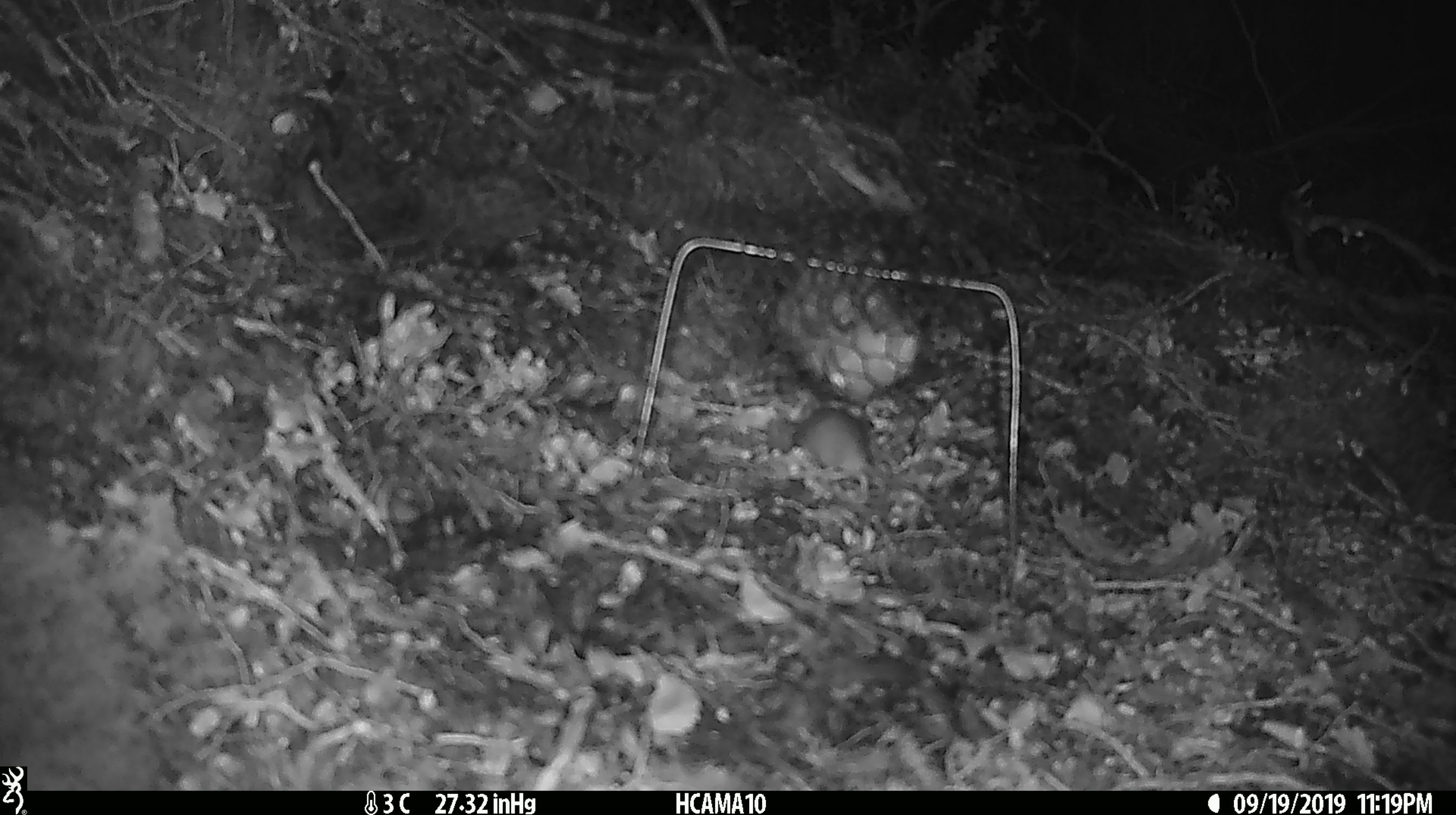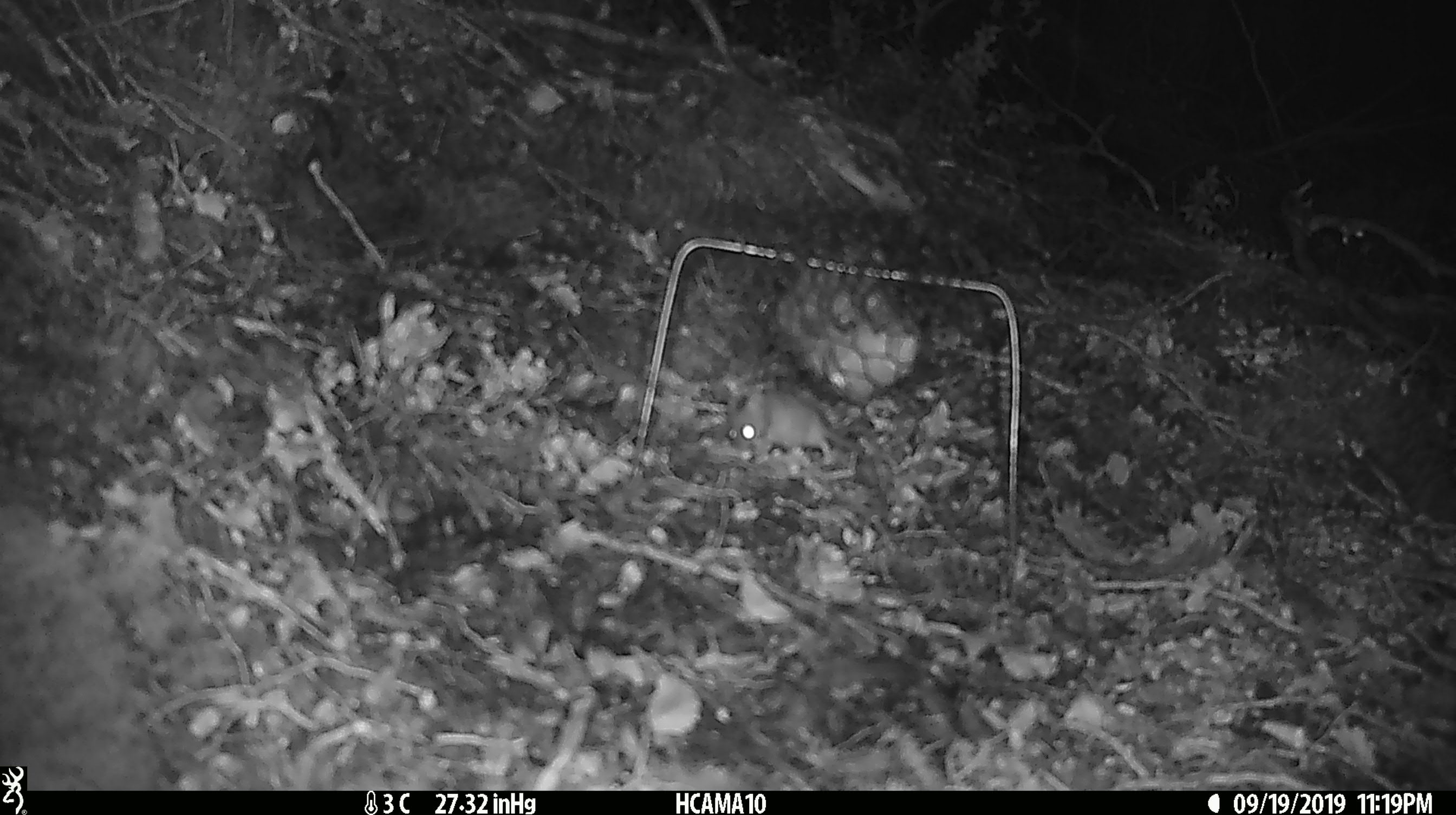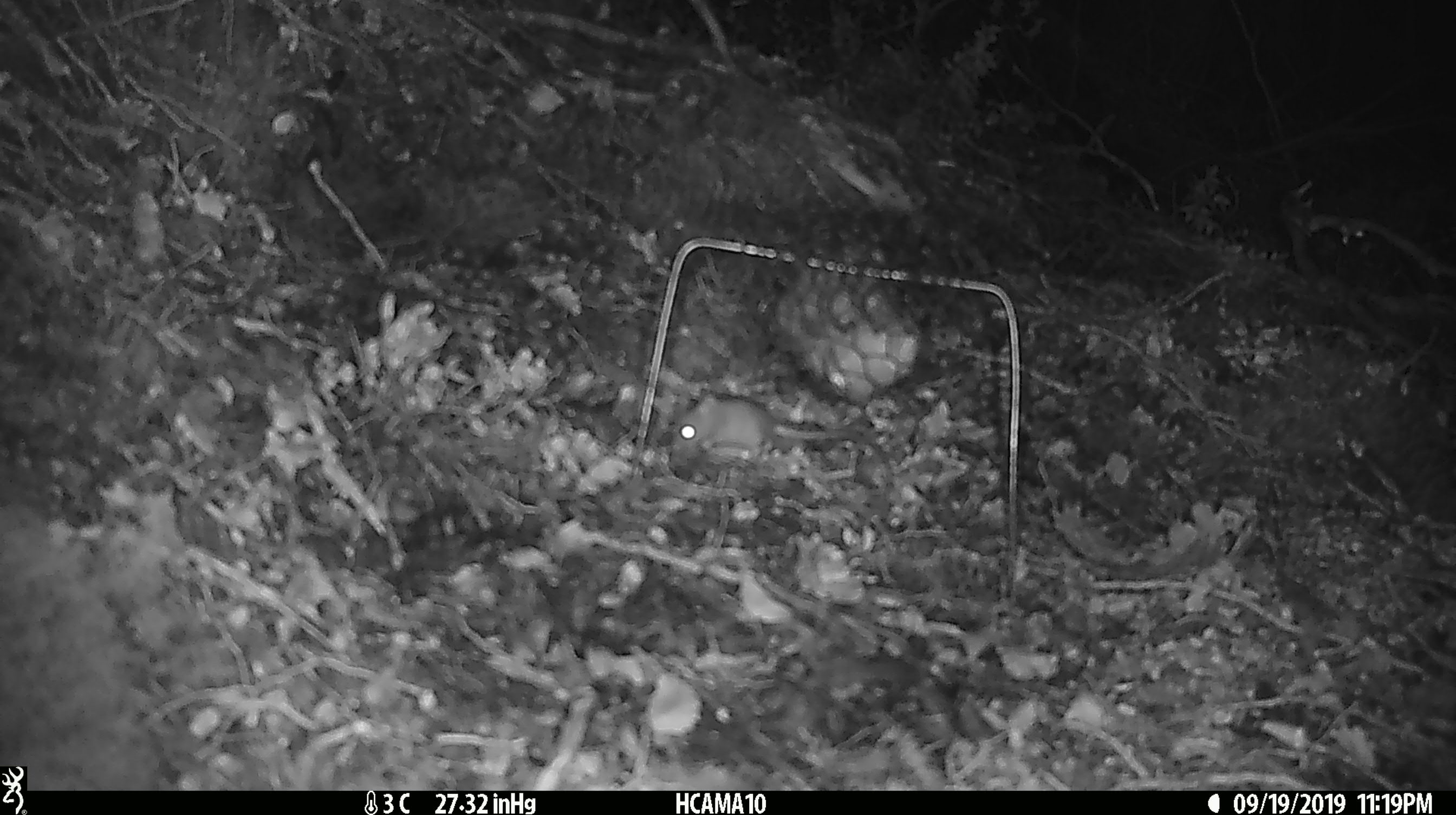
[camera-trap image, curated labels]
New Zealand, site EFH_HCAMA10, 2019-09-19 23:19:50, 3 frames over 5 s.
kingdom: Animalia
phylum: Chordata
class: Mammalia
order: Rodentia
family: Muridae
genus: Mus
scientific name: Mus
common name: mouse